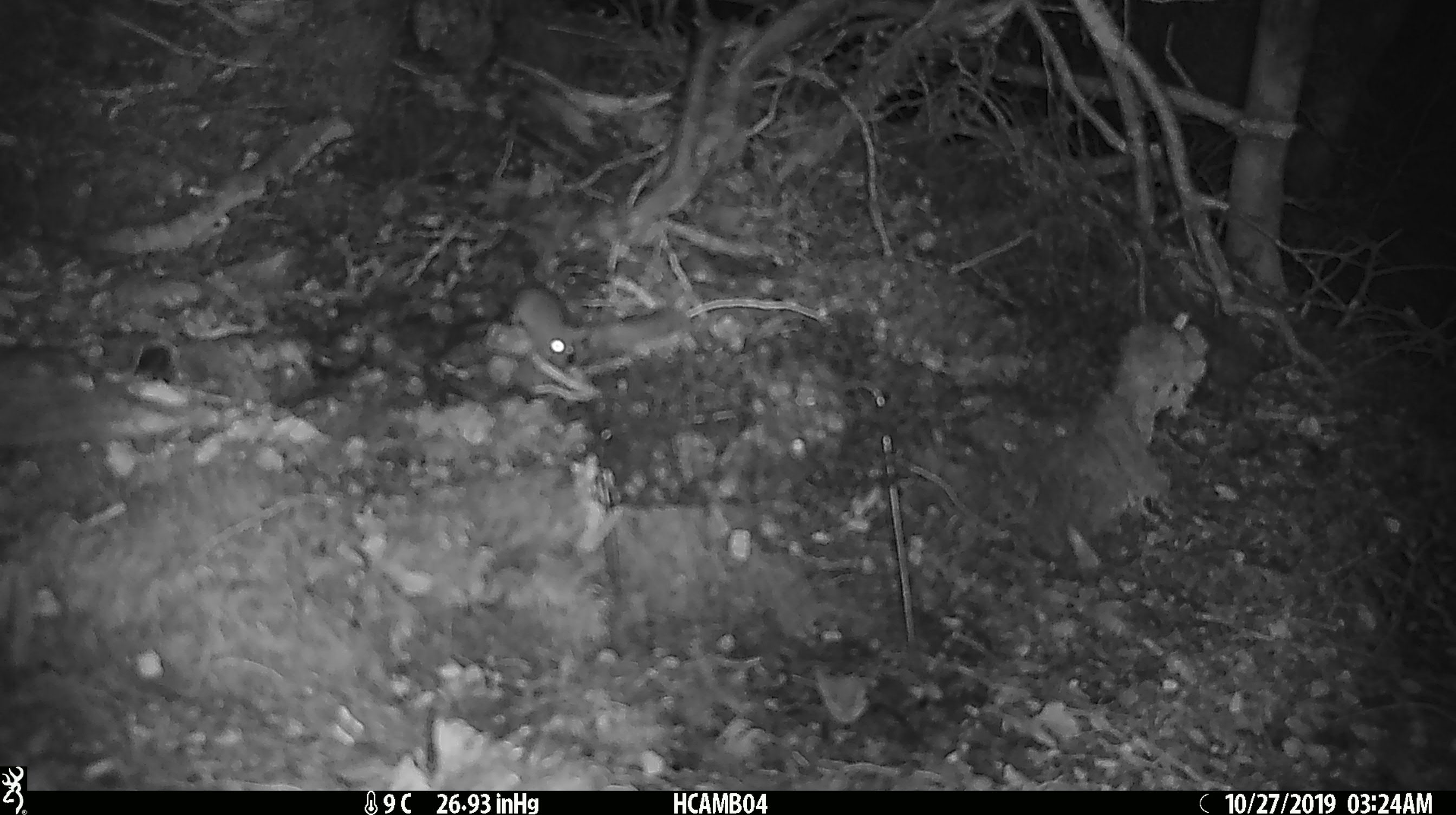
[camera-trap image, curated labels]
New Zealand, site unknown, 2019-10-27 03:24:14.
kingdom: Animalia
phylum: Chordata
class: Mammalia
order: Rodentia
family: Muridae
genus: Mus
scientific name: Mus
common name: mouse